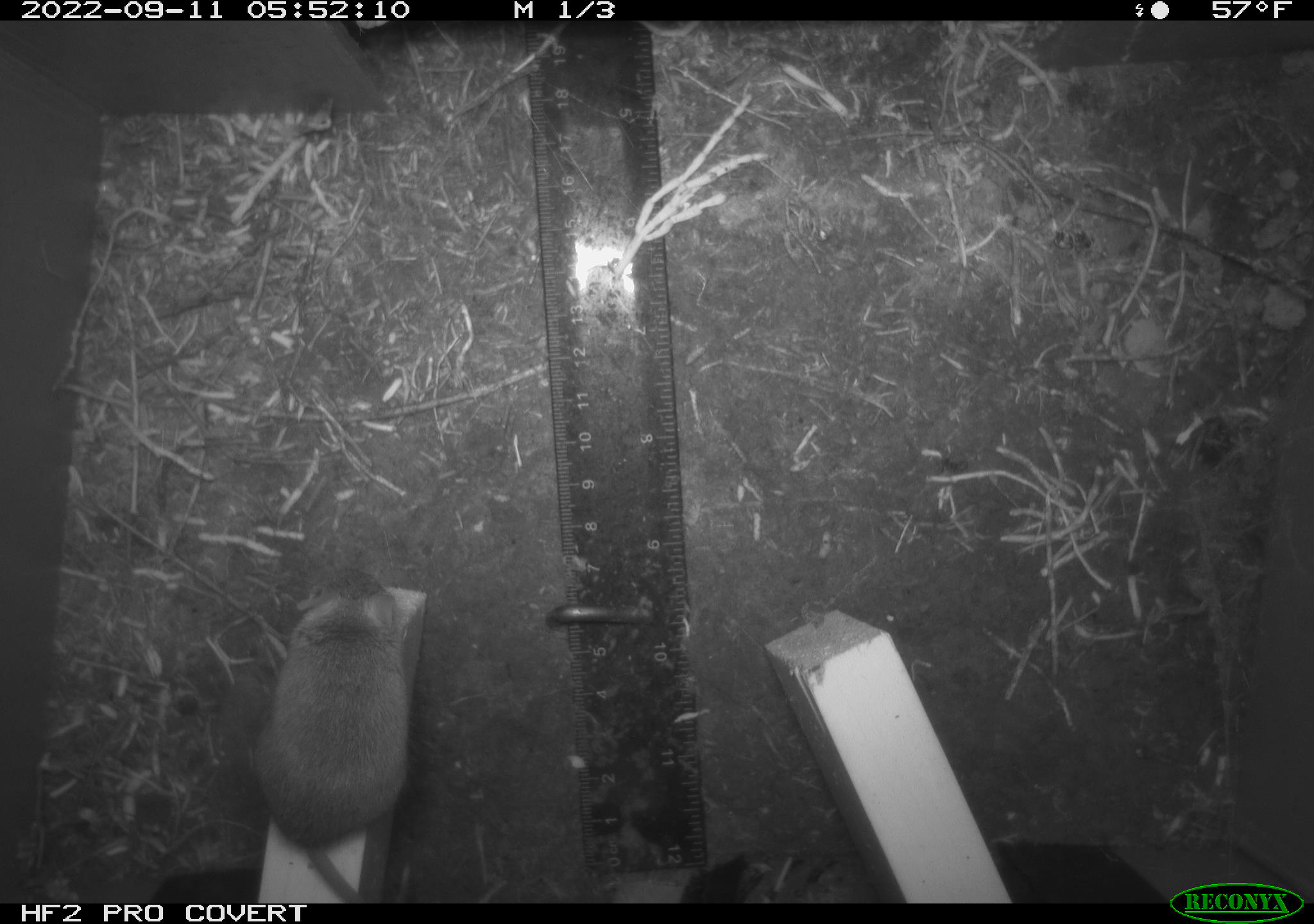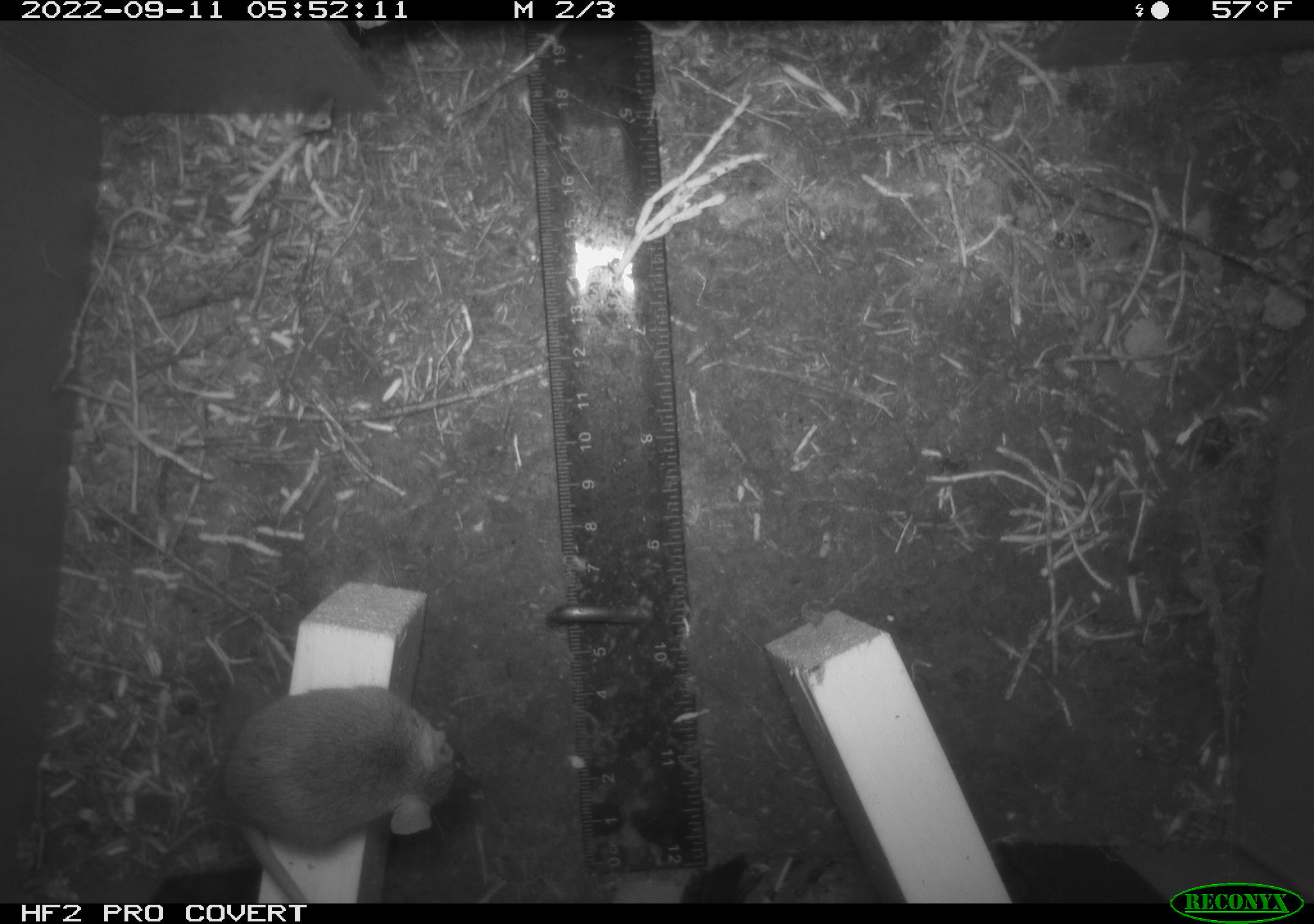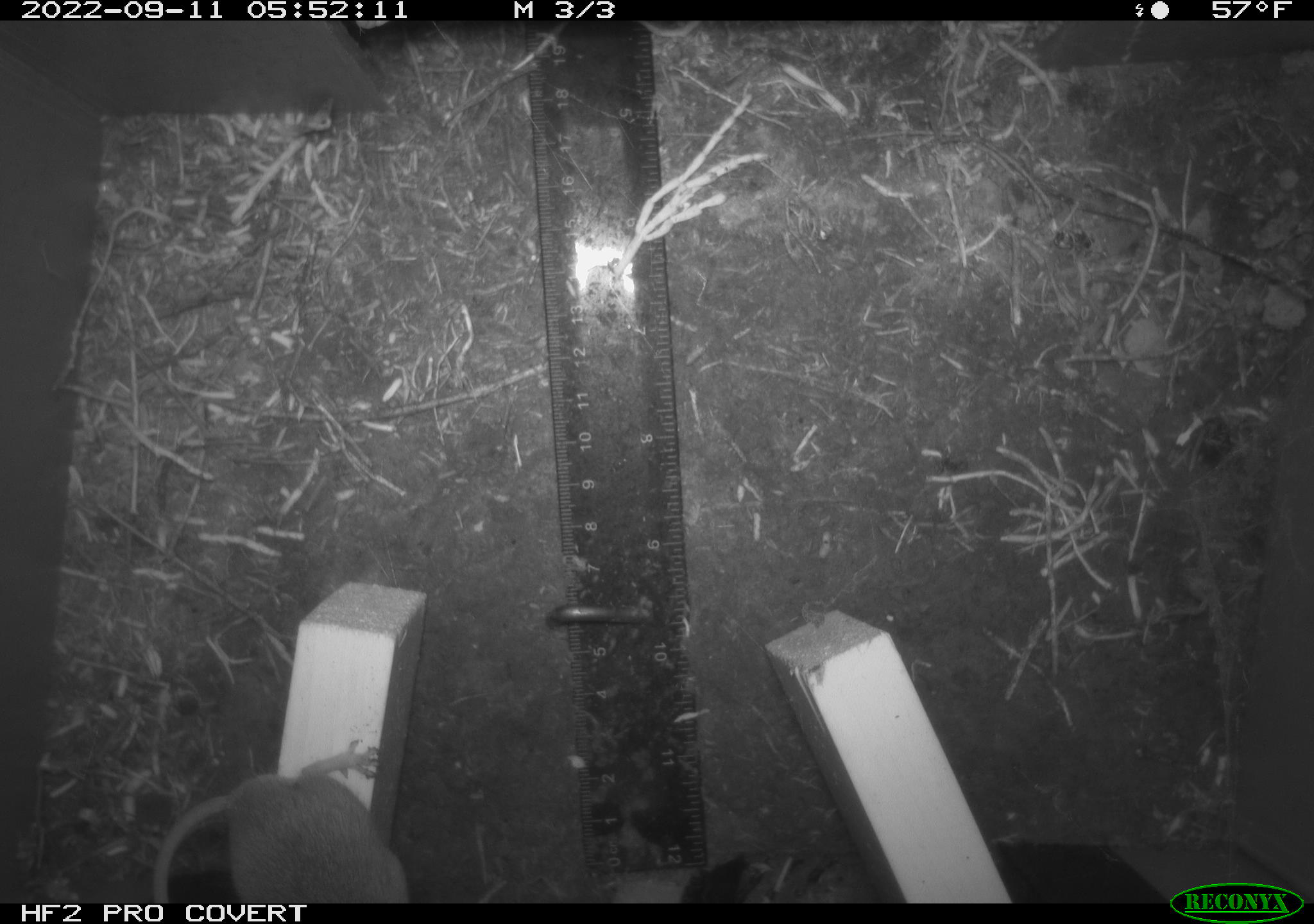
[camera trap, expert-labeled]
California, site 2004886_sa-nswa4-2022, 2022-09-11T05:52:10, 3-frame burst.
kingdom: Animalia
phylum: Chordata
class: Mammalia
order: Rodentia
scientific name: Rodentia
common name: rodent